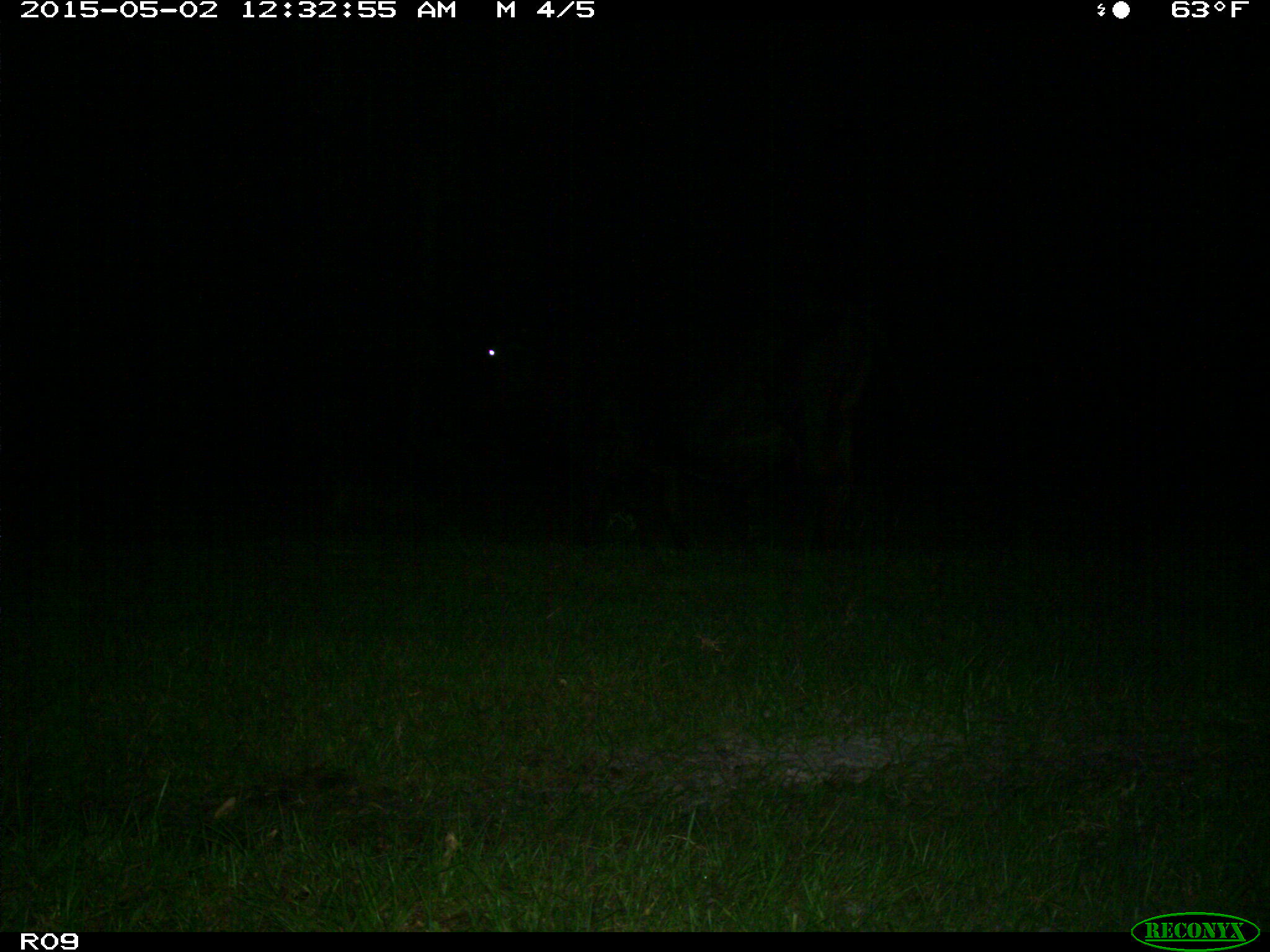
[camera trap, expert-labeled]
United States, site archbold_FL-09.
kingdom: Animalia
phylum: Chordata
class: Mammalia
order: Artiodactyla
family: Bovidae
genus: Bos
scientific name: Bos taurus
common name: domestic cow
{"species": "Bos taurus (domestic cow)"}